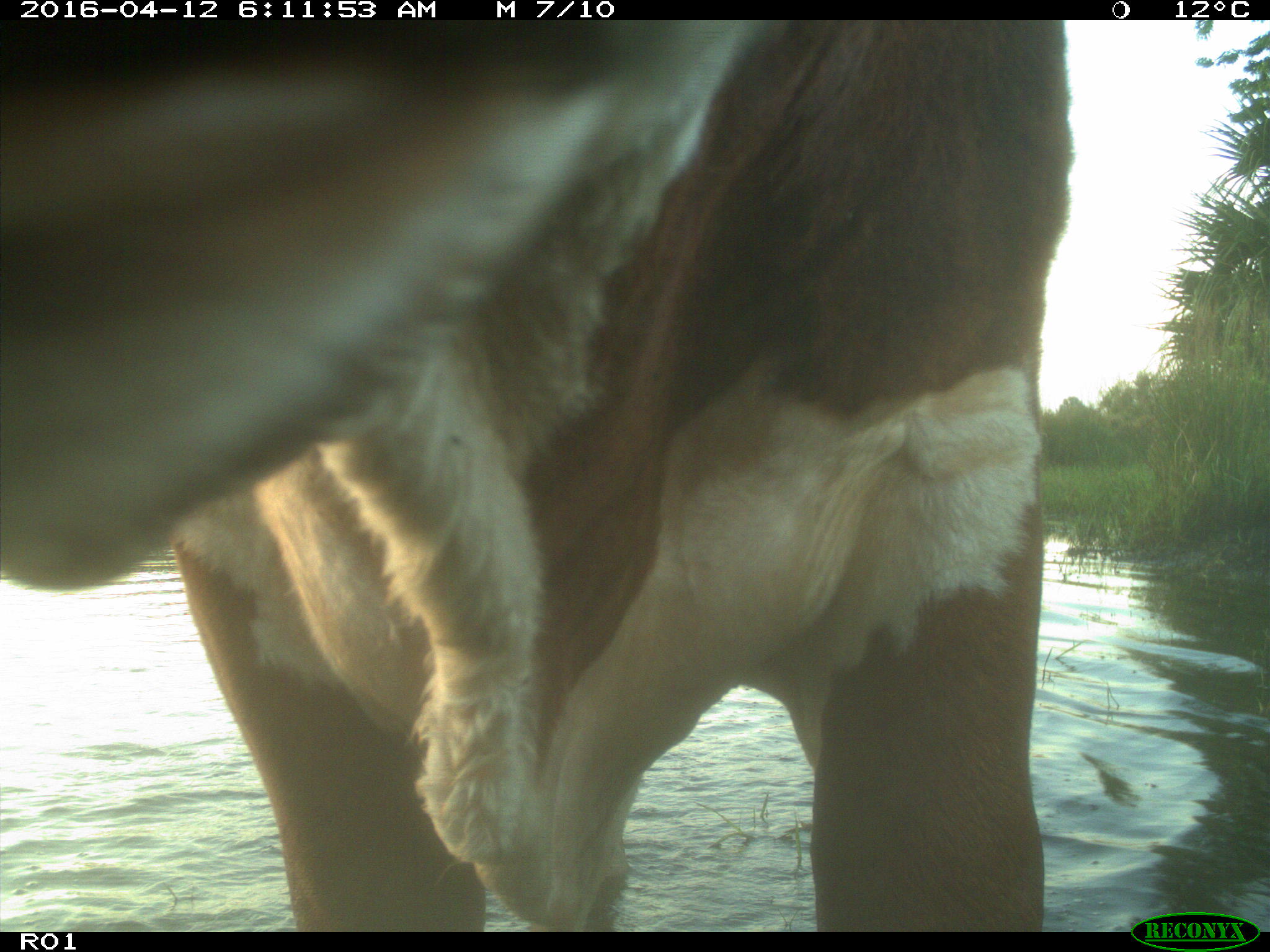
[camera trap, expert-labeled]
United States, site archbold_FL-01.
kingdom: Animalia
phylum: Chordata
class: Mammalia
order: Artiodactyla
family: Bovidae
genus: Bos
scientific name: Bos taurus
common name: domestic cow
Bos taurus (domestic cow).